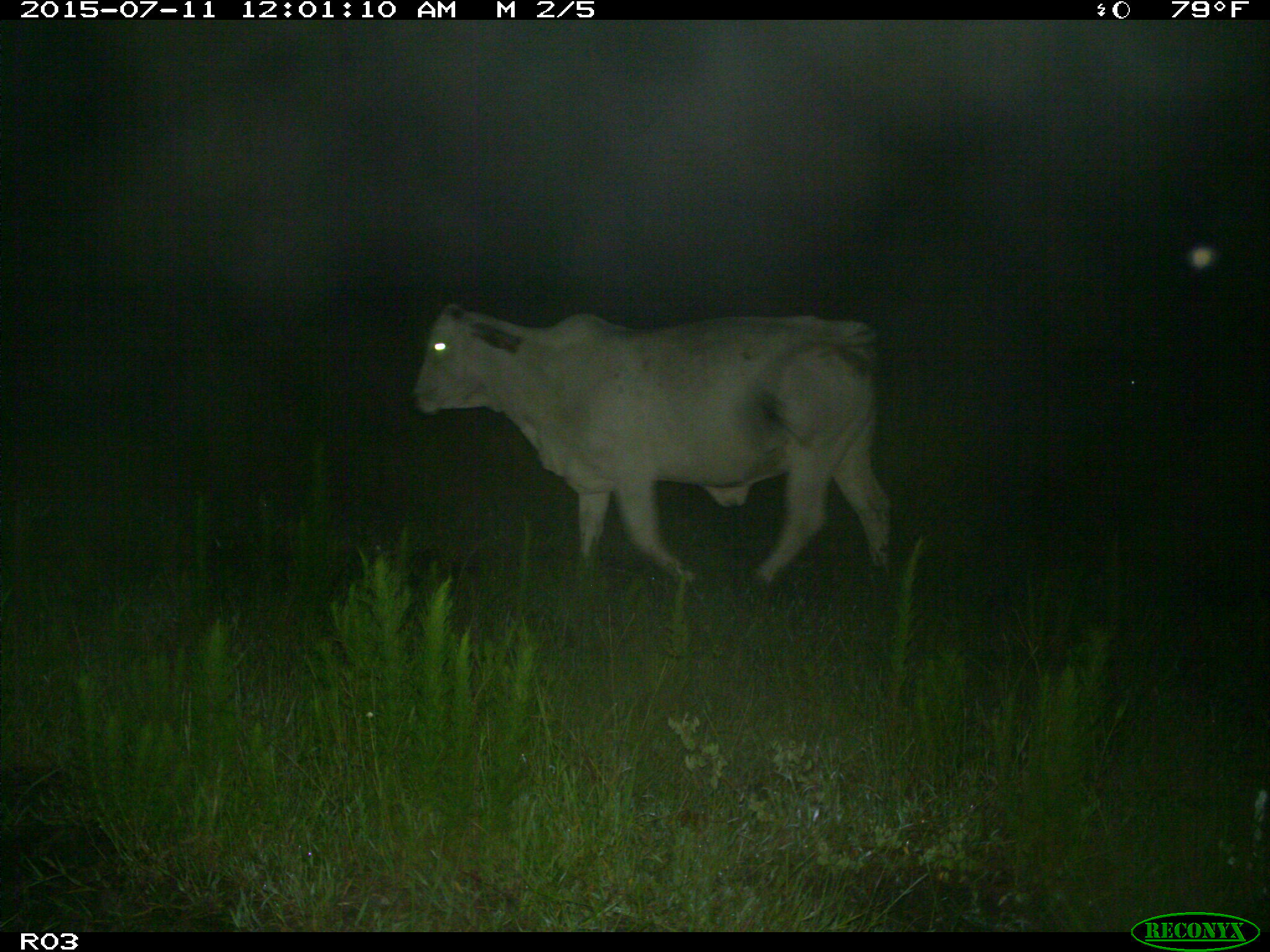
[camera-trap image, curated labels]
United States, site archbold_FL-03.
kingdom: Animalia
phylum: Chordata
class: Mammalia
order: Artiodactyla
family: Bovidae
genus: Bos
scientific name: Bos taurus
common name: domestic cow